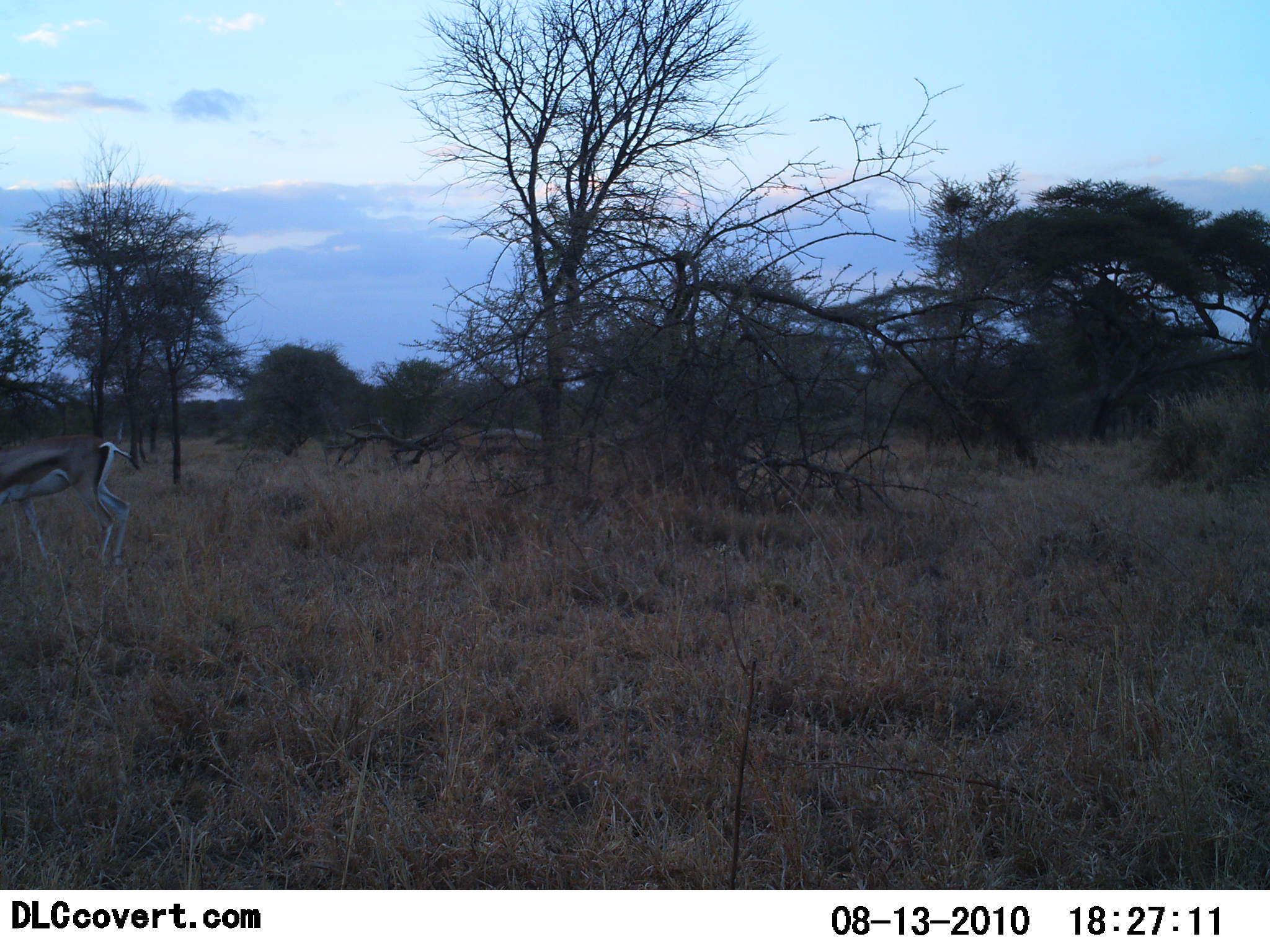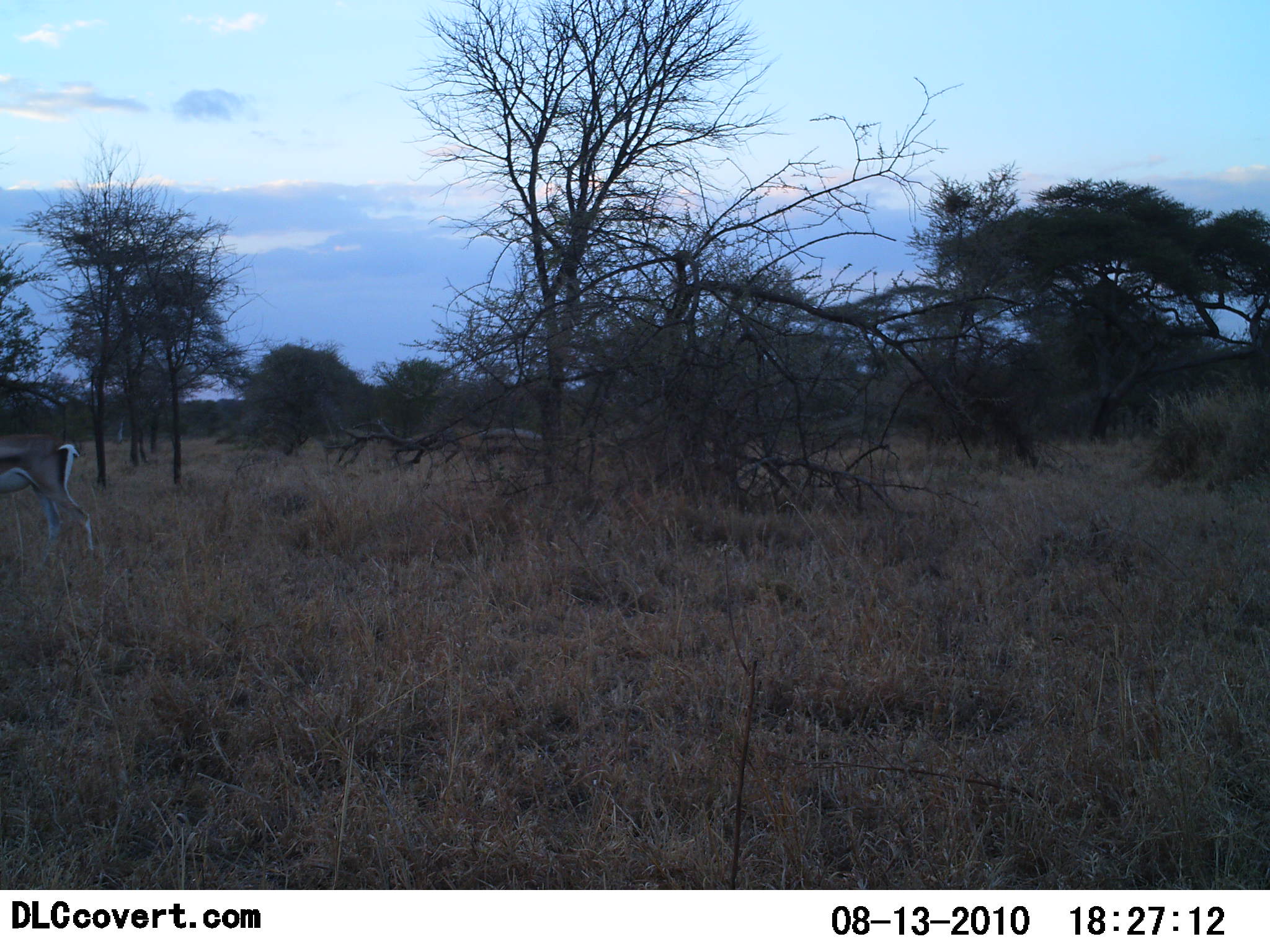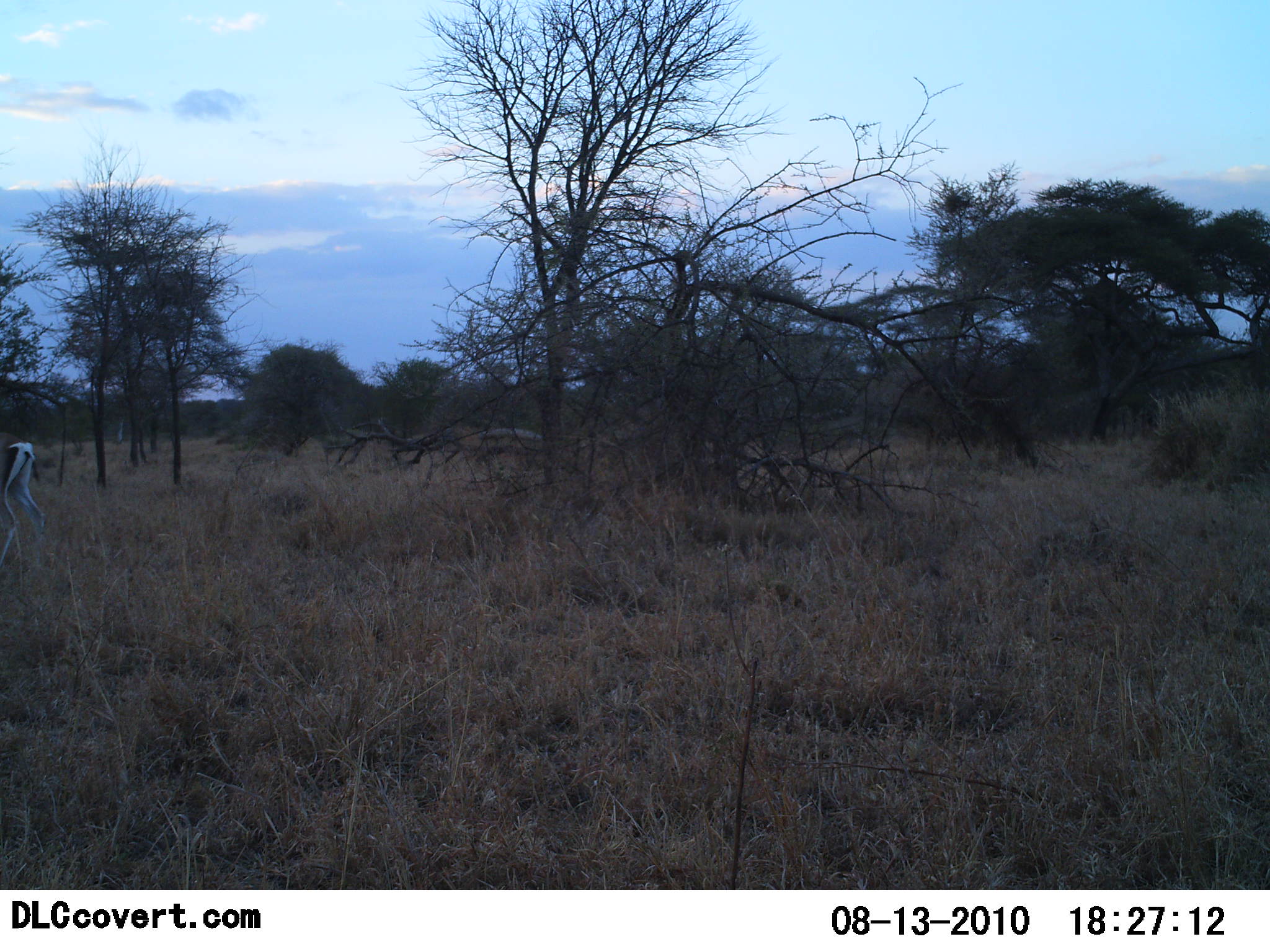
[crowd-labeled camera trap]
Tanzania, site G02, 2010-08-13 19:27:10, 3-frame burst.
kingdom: Animalia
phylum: Chordata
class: Mammalia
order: Artiodactyla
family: Bovidae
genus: Eudorcas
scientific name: Eudorcas thomsonii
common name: thomson's gazelle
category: gazellethomsons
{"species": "gazellethomsons (thomson's gazelle) (Eudorcas thomsonii)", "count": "1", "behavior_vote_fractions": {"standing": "9%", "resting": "0%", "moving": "91%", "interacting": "0%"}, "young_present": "0%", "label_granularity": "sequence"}